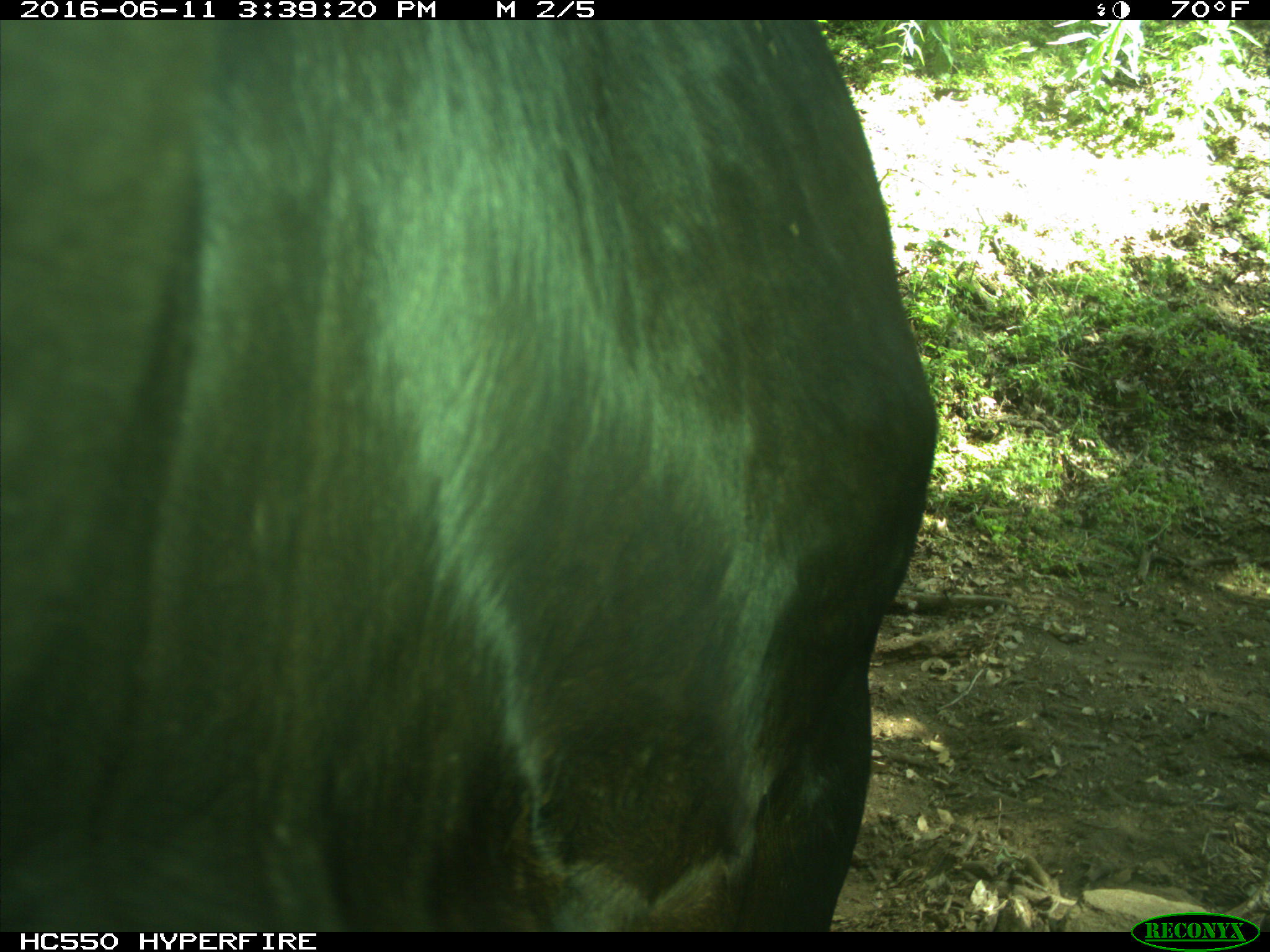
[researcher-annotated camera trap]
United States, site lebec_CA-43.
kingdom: Animalia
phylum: Chordata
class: Mammalia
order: Artiodactyla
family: Bovidae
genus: Bos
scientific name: Bos taurus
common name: domestic cow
Bos taurus (domestic cow).